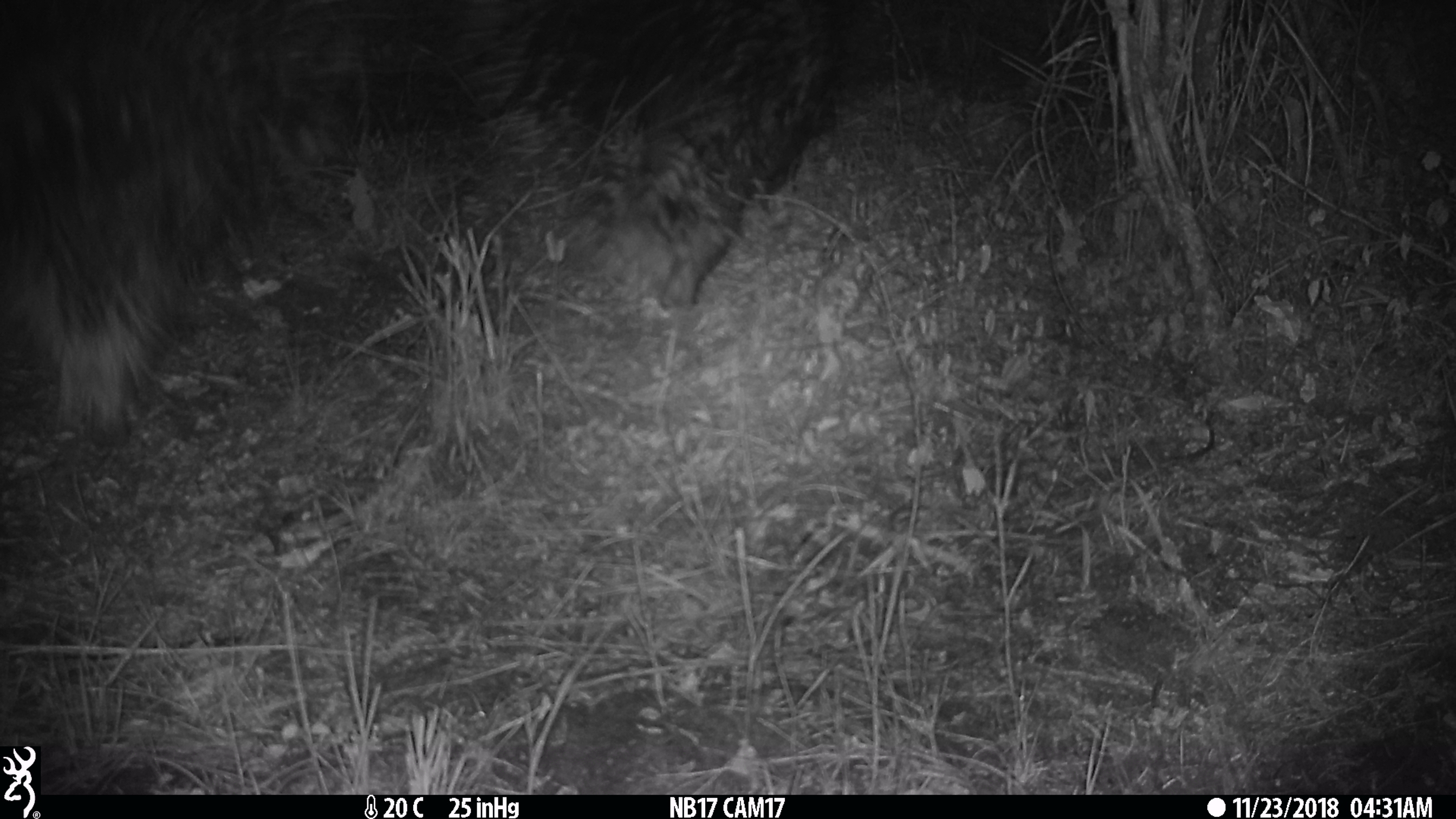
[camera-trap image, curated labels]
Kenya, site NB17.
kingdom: Animalia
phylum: Chordata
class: Mammalia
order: Rodentia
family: Hystricidae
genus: Hystrix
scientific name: Hystrix africaeaustralis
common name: porcupine